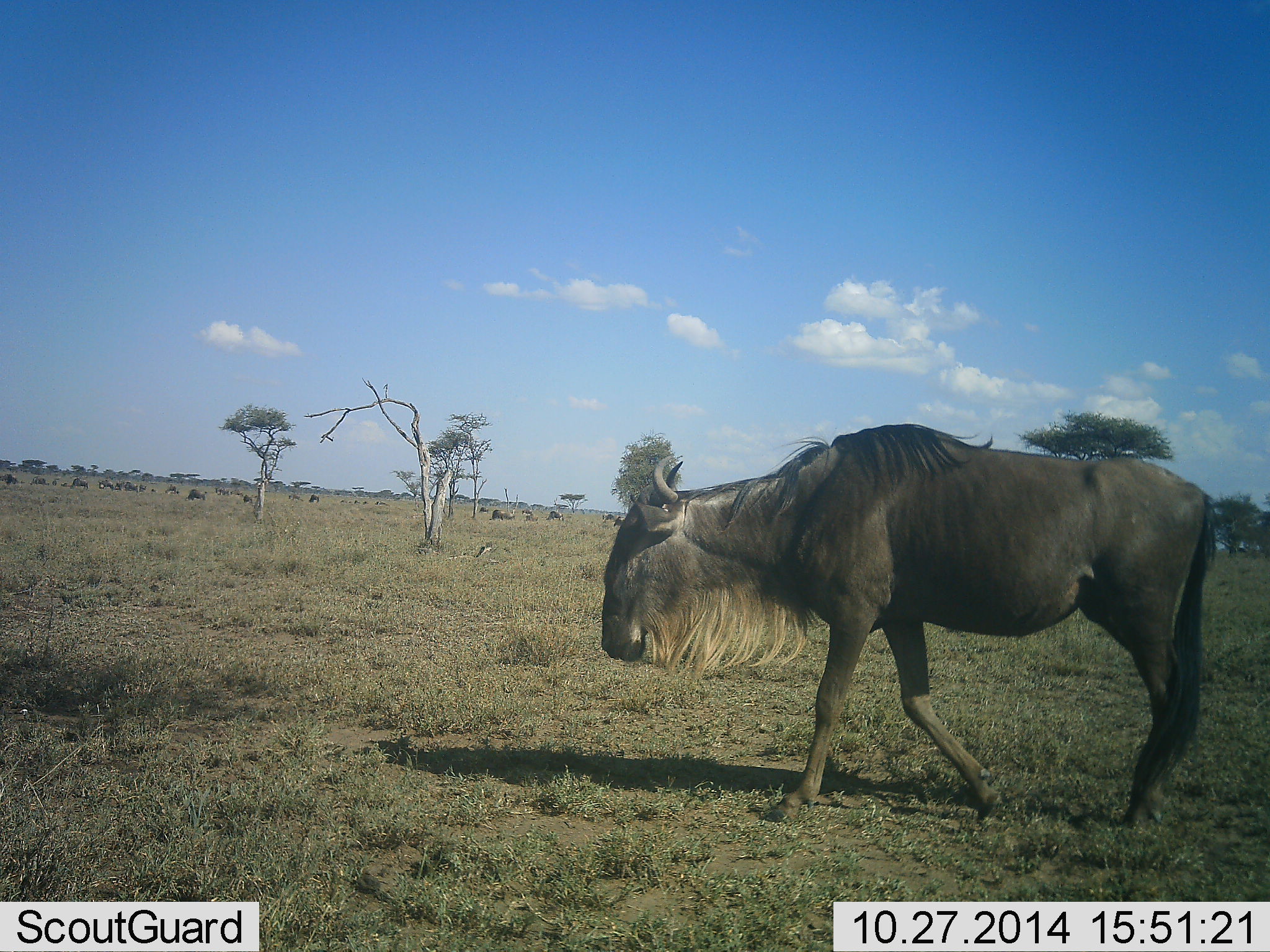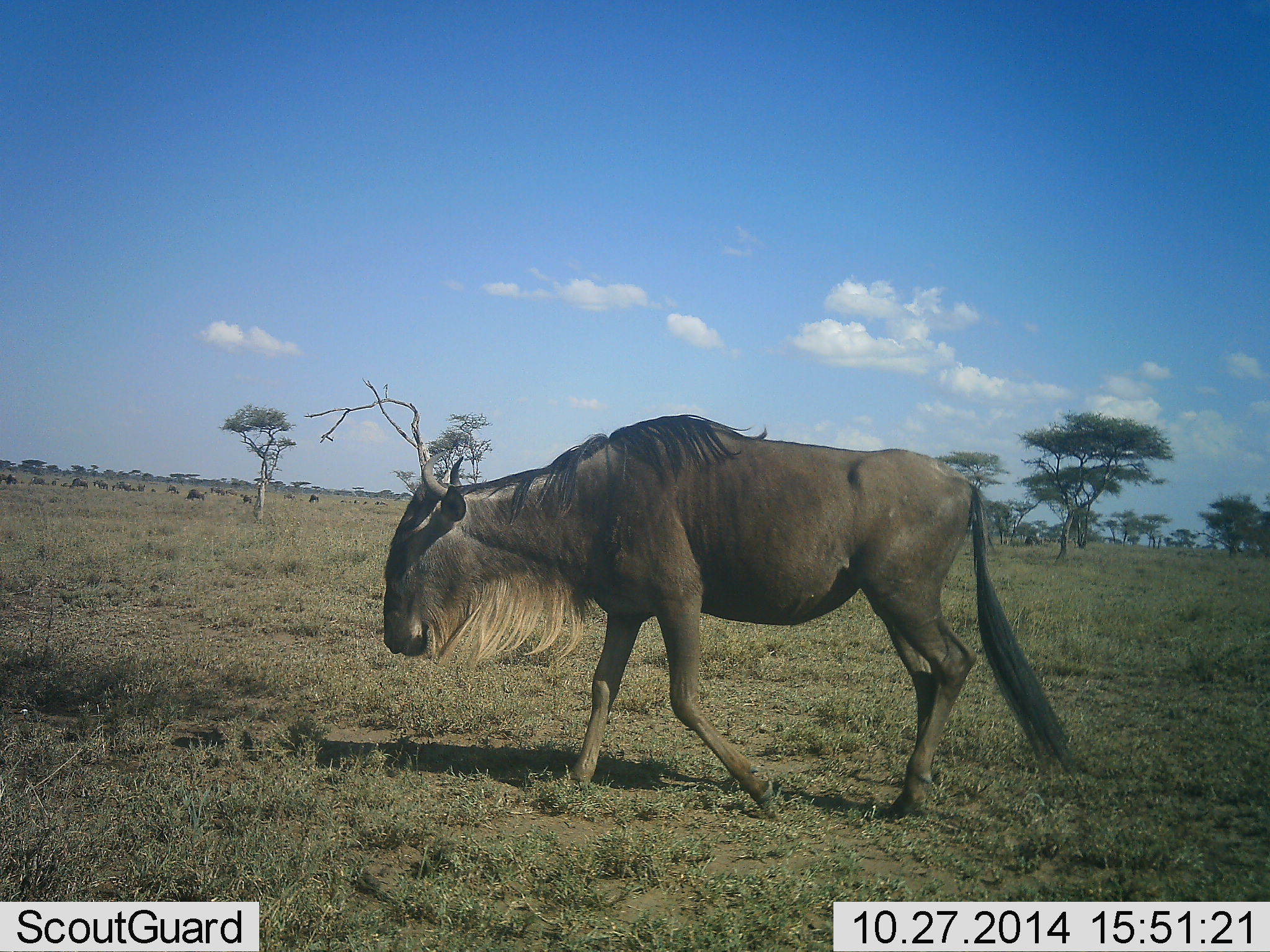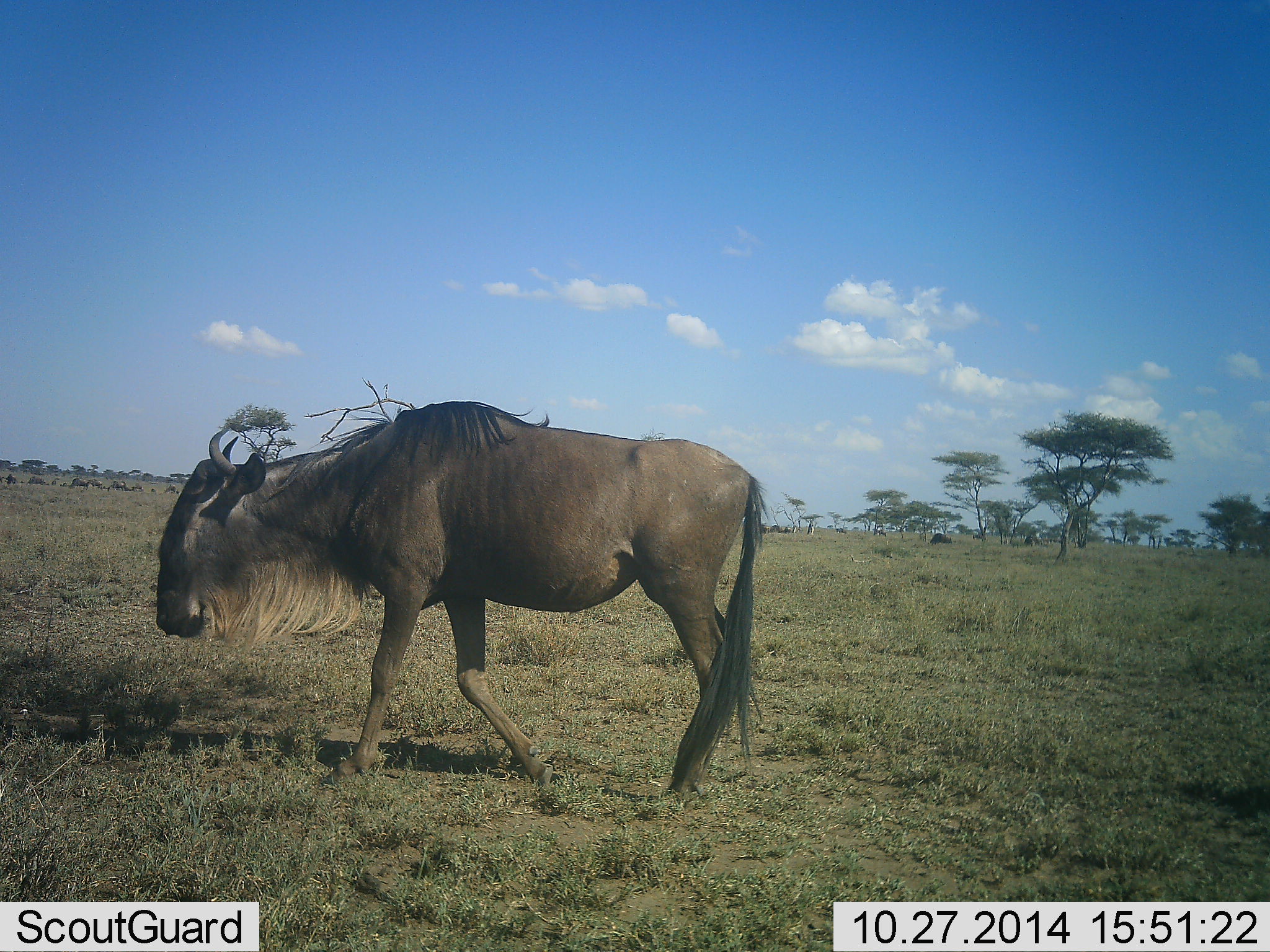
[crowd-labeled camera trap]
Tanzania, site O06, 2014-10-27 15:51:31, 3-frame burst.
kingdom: Animalia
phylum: Chordata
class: Mammalia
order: Artiodactyla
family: Bovidae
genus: Connochaetes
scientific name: Connochaetes taurinus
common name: blue wildebeest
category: wildebeest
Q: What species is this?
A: Wildebeest (blue wildebeest) (Connochaetes taurinus).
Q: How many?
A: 1.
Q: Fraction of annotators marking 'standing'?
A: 10%.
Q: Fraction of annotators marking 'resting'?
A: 0%.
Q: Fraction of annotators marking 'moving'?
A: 100%.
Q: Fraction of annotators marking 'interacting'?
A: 0%.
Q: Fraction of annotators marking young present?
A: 0%.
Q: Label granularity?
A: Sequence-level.